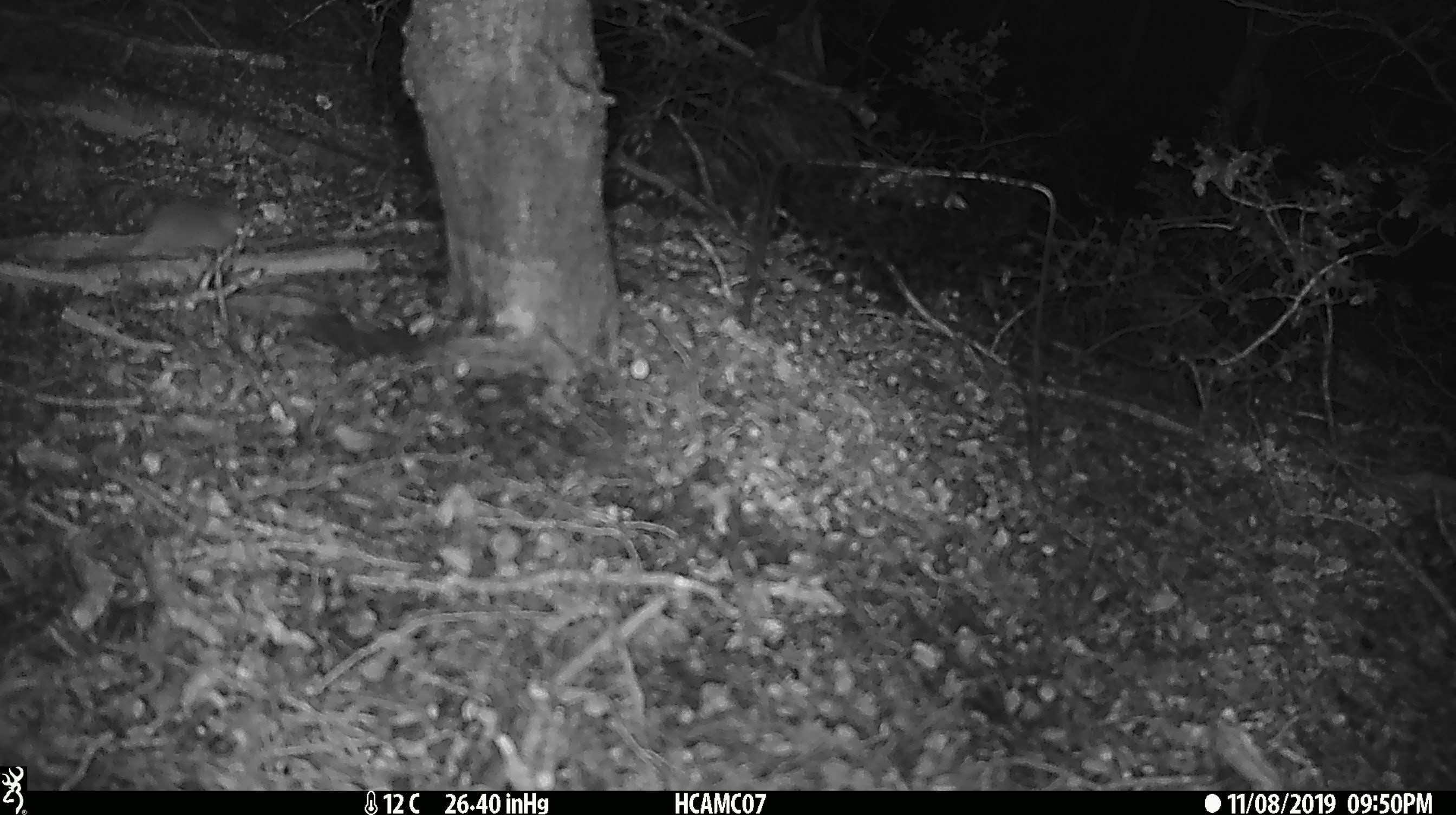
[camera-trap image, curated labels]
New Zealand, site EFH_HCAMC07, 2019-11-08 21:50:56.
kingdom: Animalia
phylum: Chordata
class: Mammalia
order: Rodentia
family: Muridae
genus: Mus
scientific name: Mus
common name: mouse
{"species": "mouse (Mus)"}